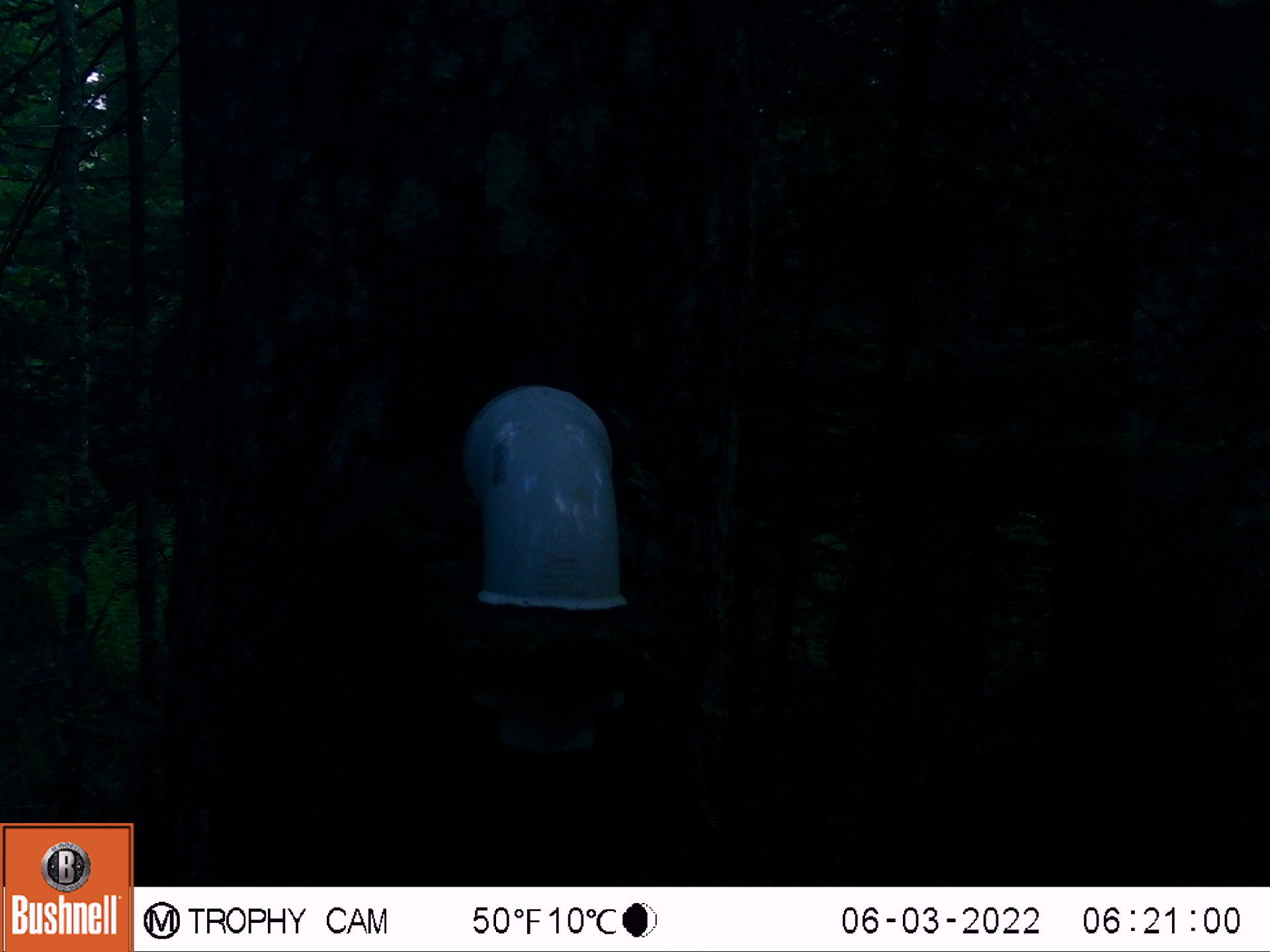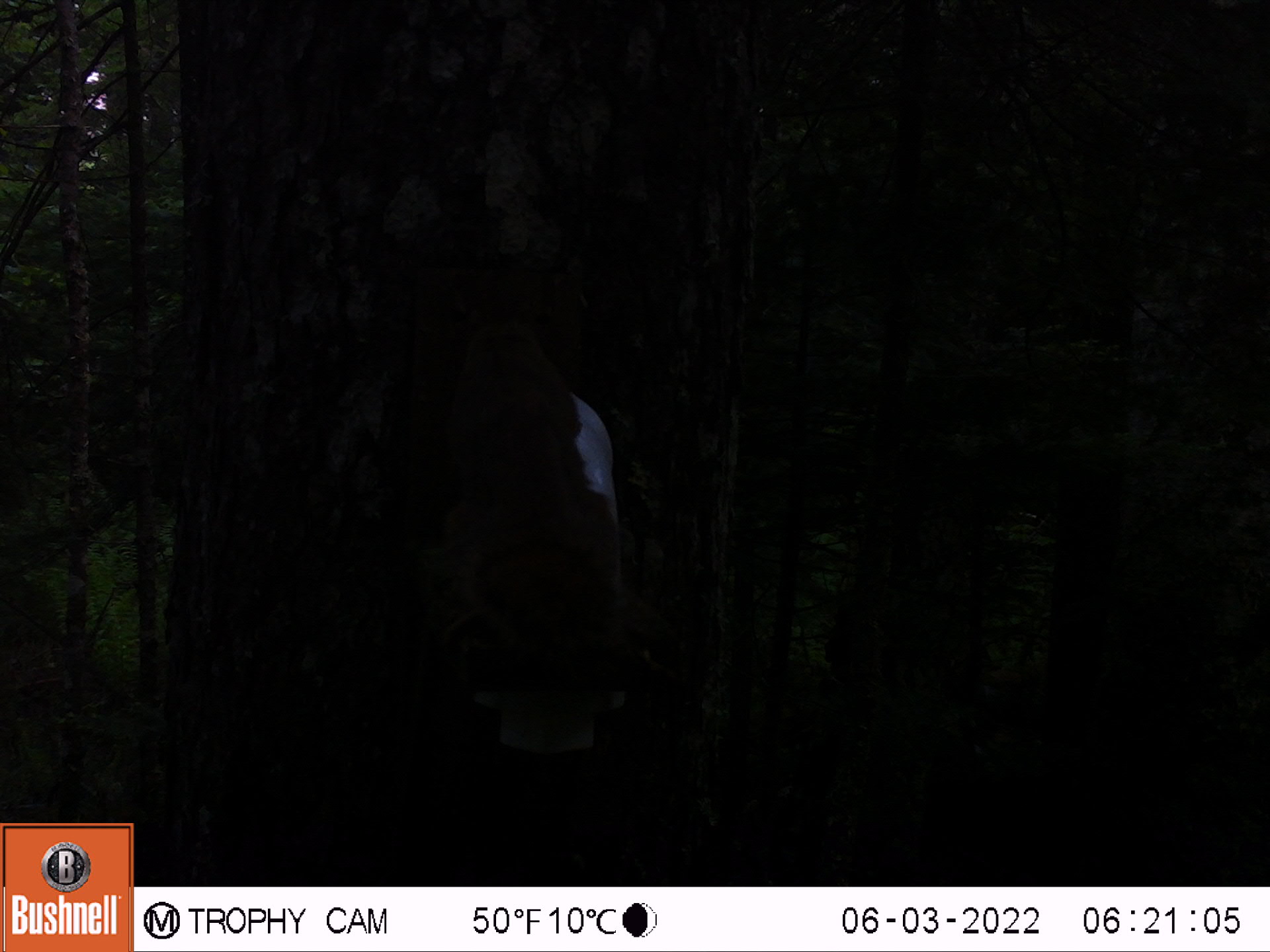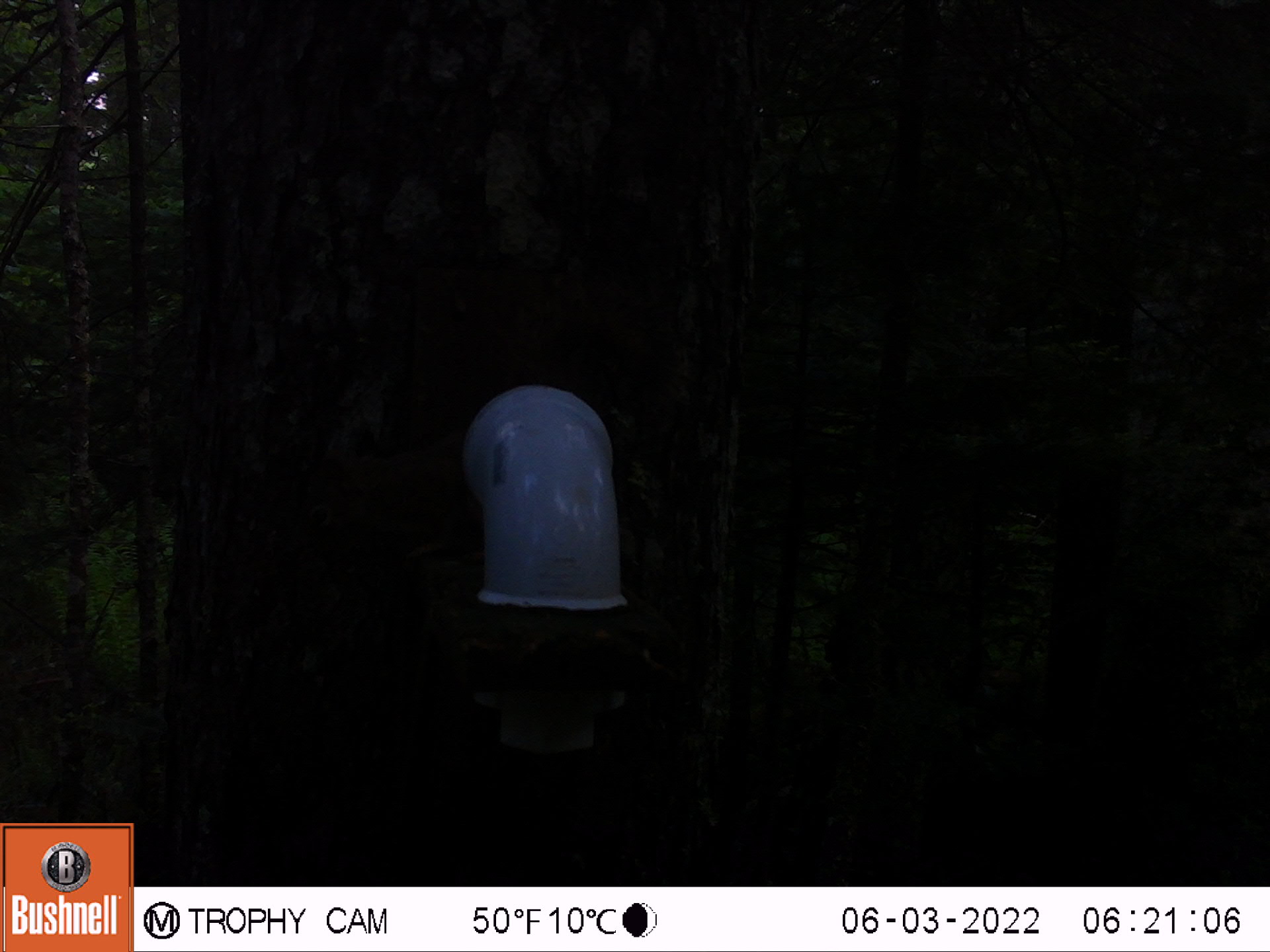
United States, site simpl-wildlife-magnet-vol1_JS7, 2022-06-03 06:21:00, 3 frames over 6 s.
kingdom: Animalia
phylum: Chordata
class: Mammalia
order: Rodentia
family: Sciuridae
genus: Tamiasciurus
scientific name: Tamiasciurus hudsonicus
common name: red squirrel